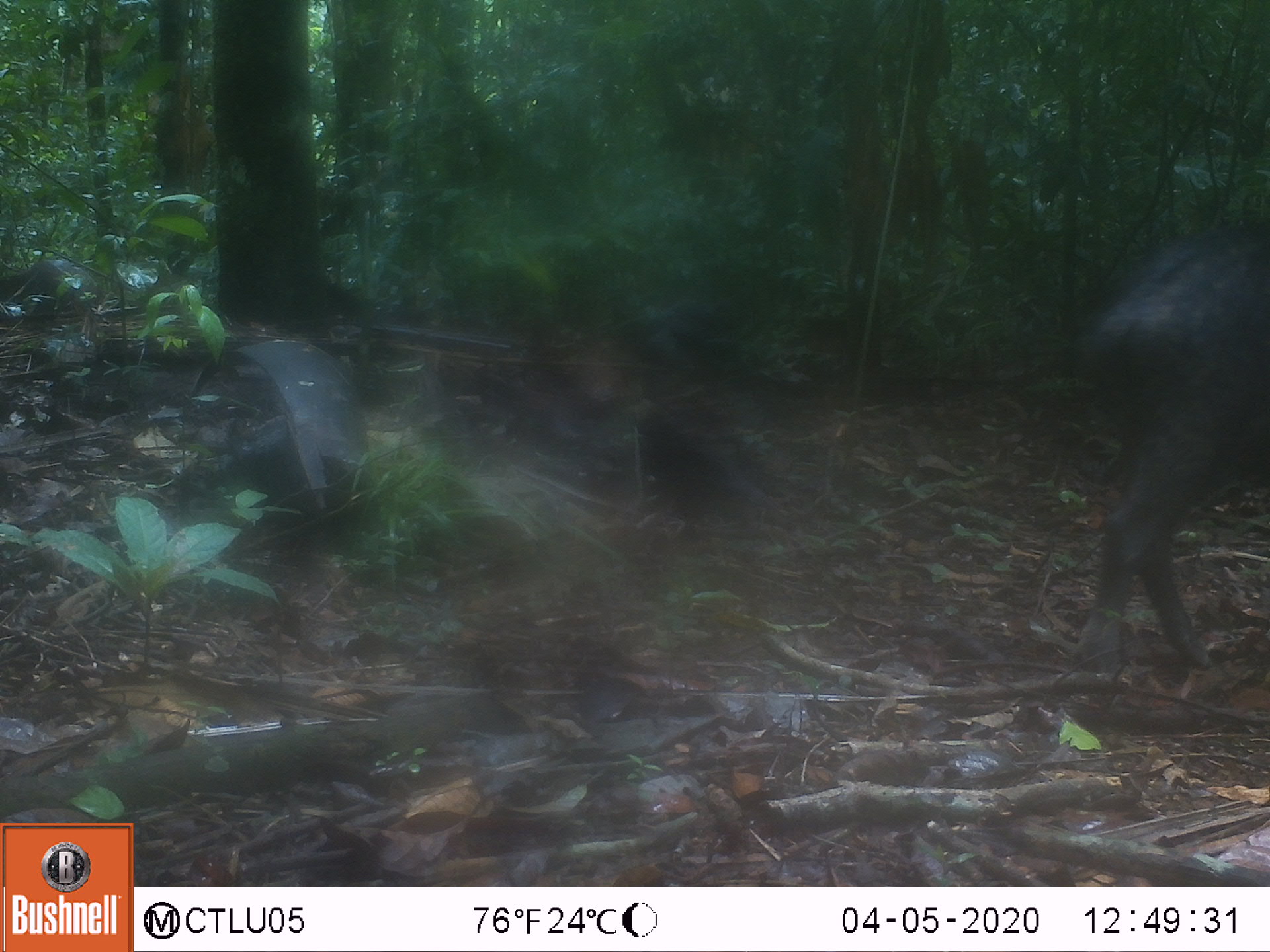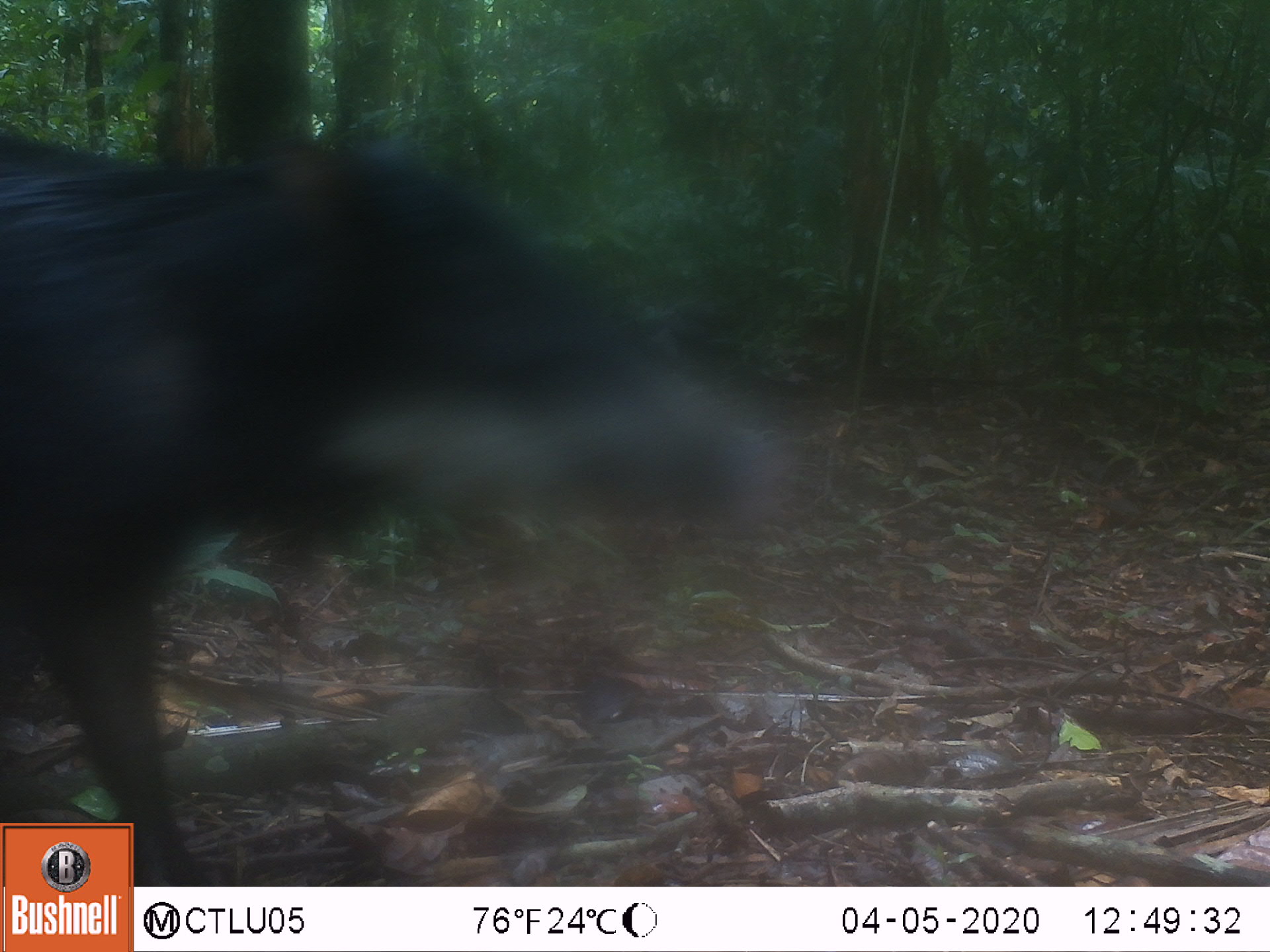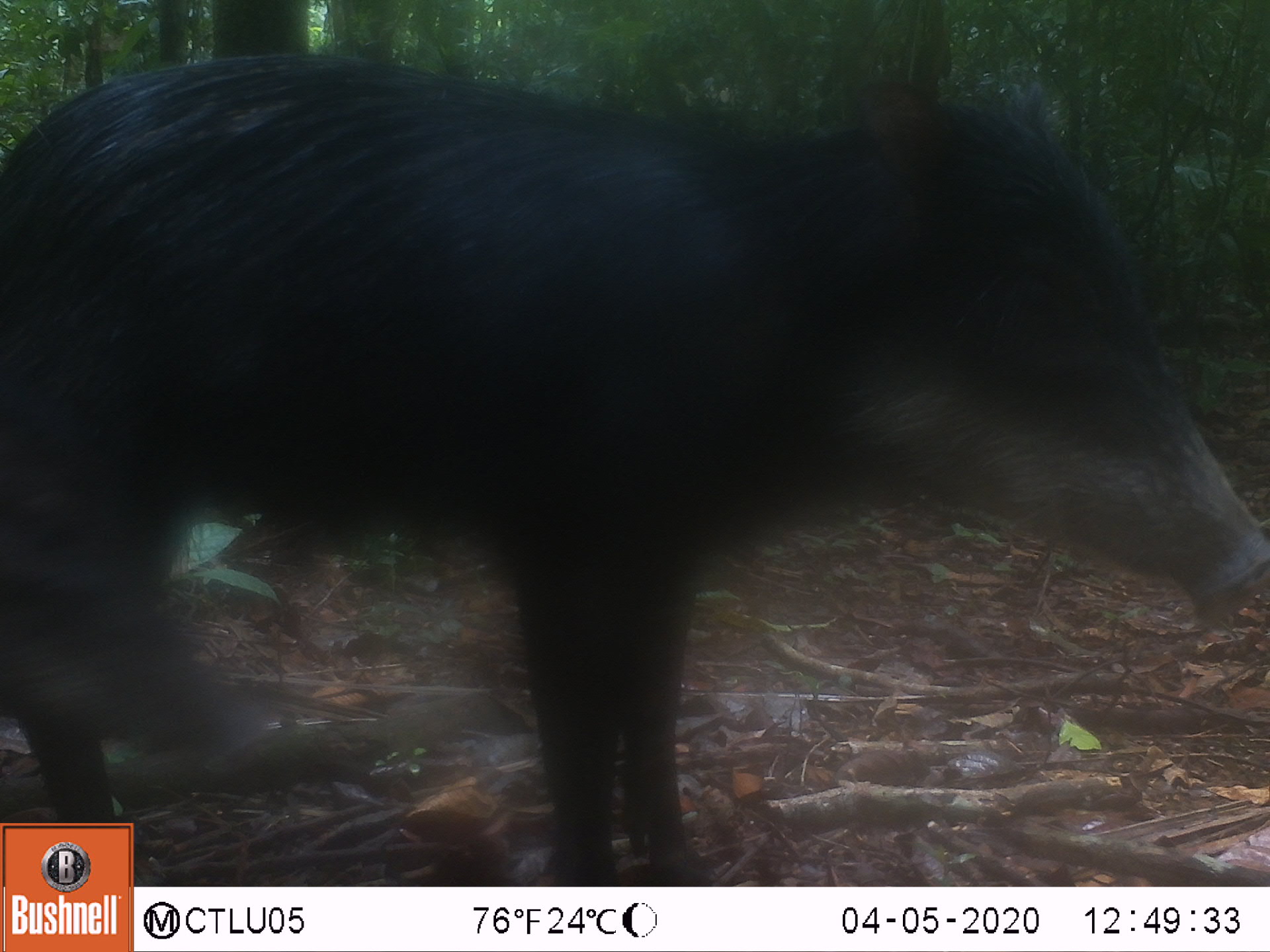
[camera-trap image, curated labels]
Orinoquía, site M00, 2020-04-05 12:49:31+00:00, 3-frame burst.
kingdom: Animalia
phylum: Chordata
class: Mammalia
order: Artiodactyla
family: Tayassuidae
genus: Tayassu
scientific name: Tayassu pecari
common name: white-lipped peccary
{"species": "white-lipped peccary (Tayassu pecari)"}